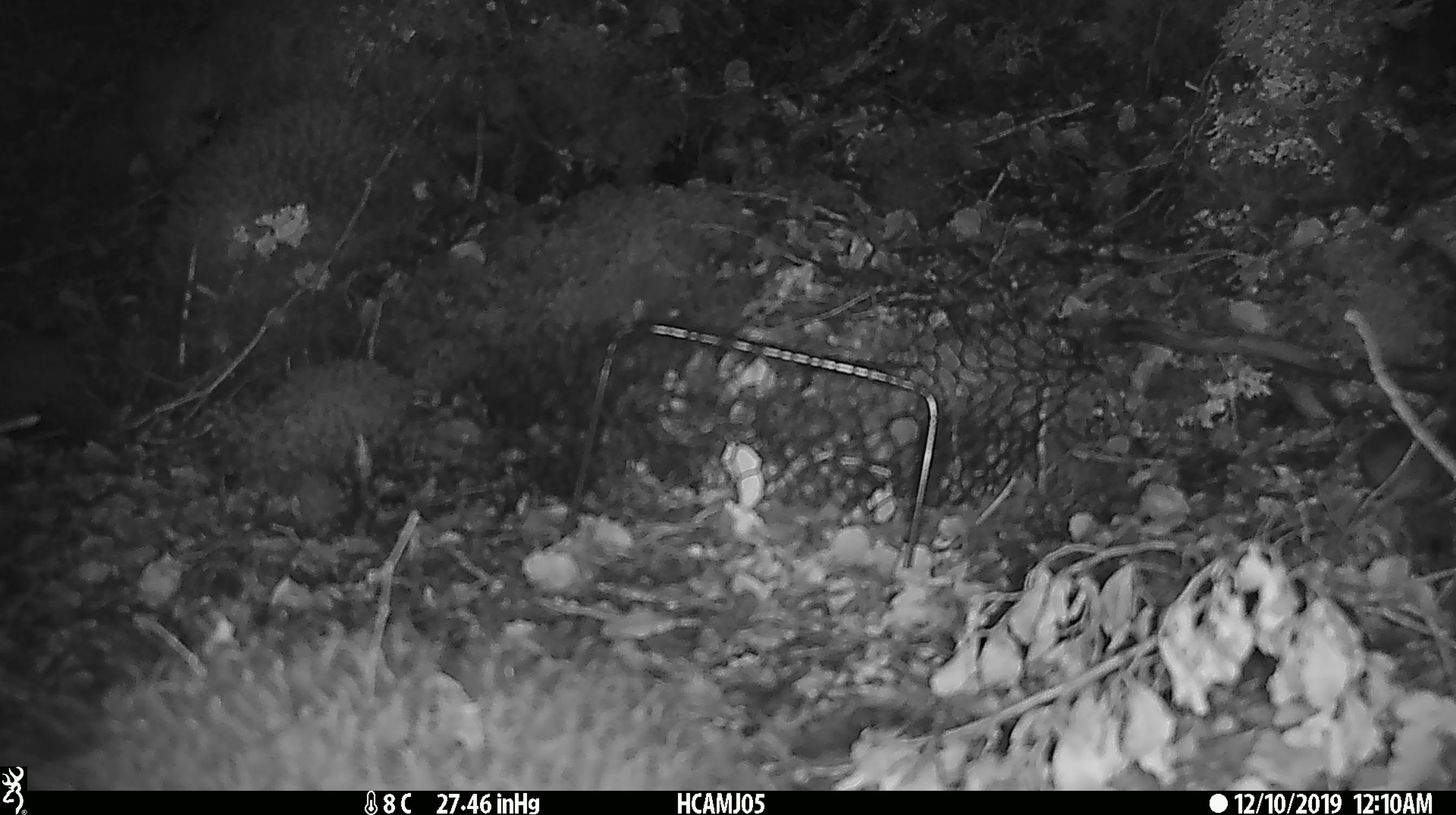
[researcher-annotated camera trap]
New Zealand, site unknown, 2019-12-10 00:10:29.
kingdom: Animalia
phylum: Chordata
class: Mammalia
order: Rodentia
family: Muridae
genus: Mus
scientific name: Mus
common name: mouse